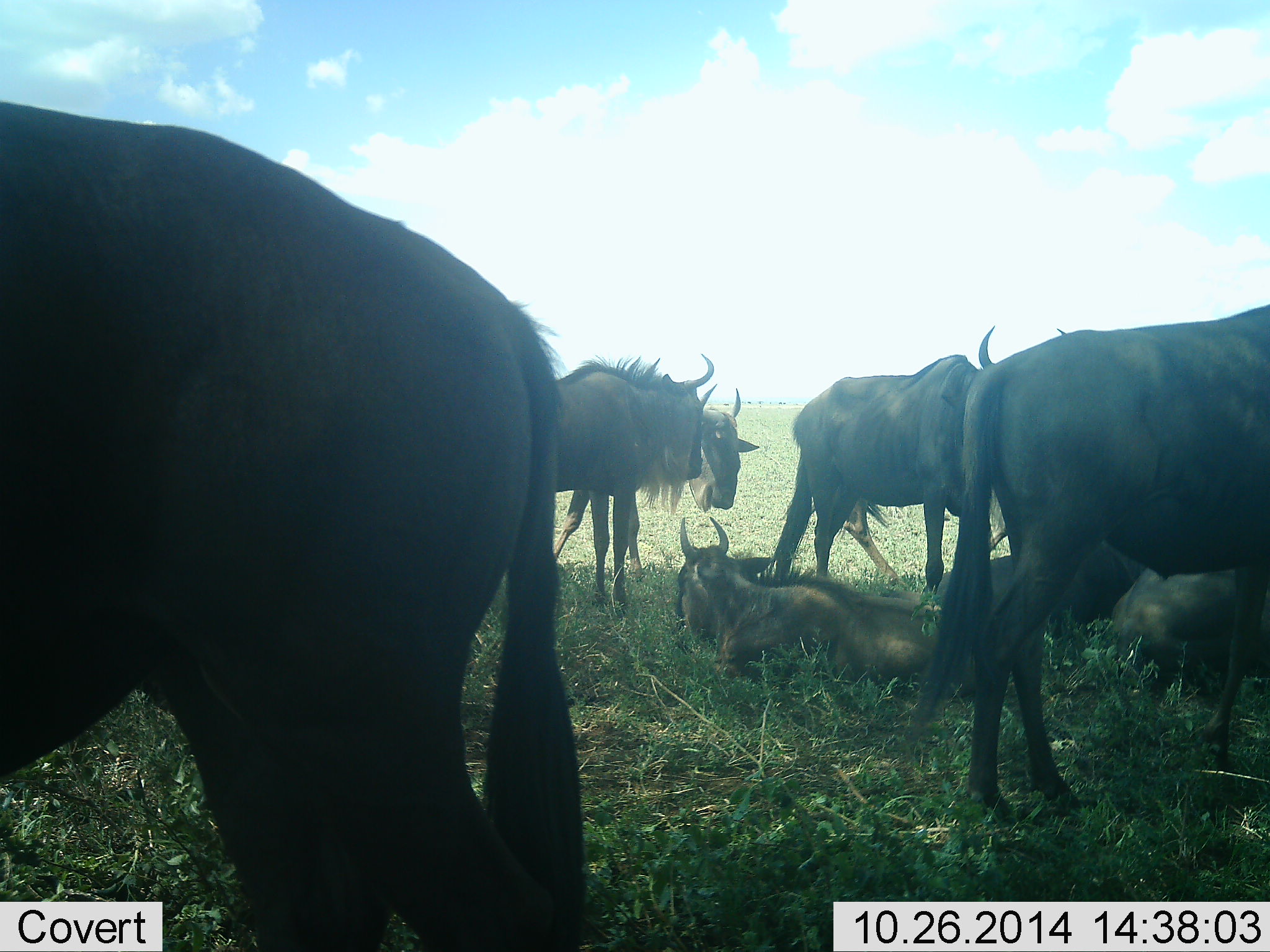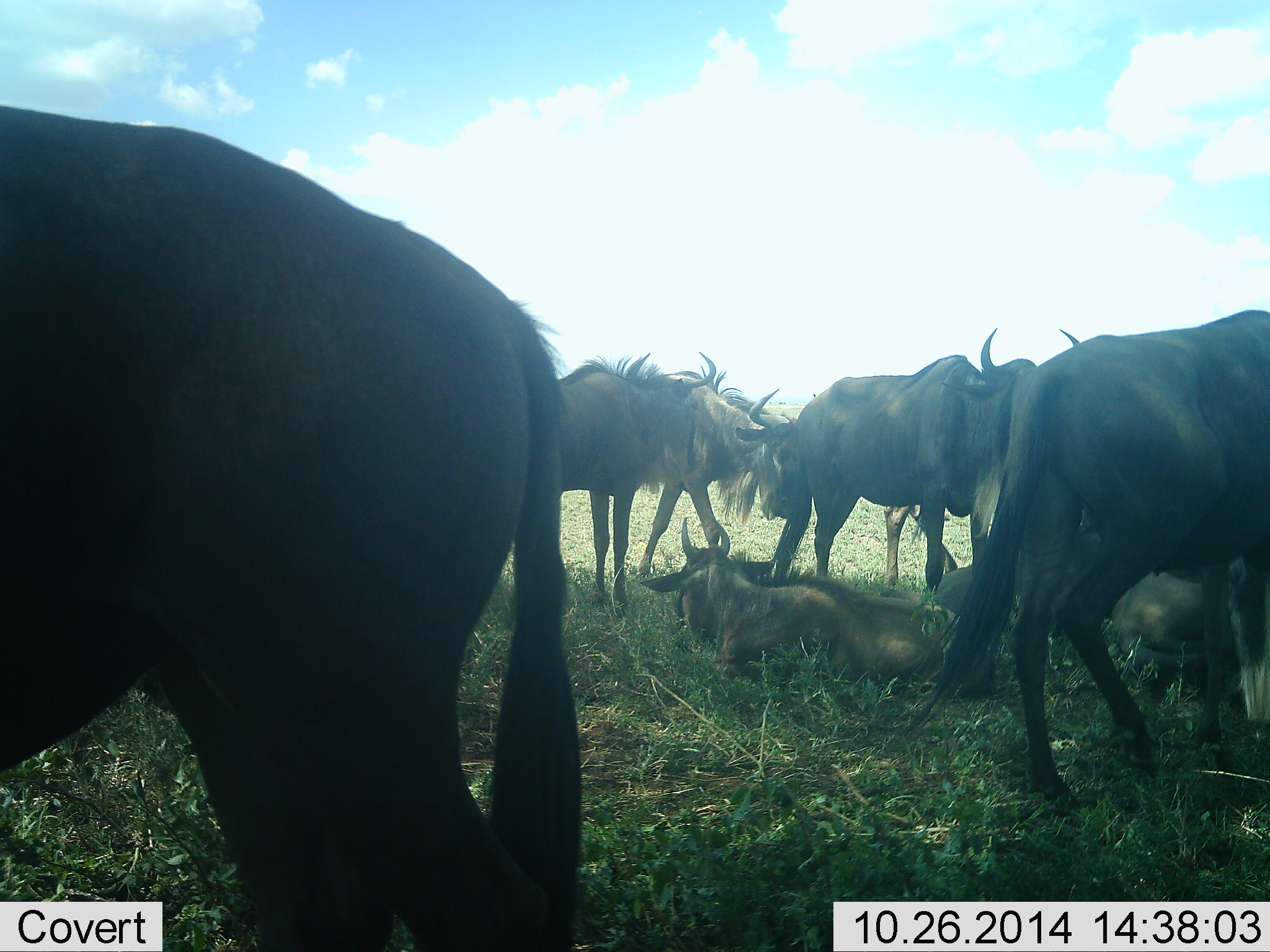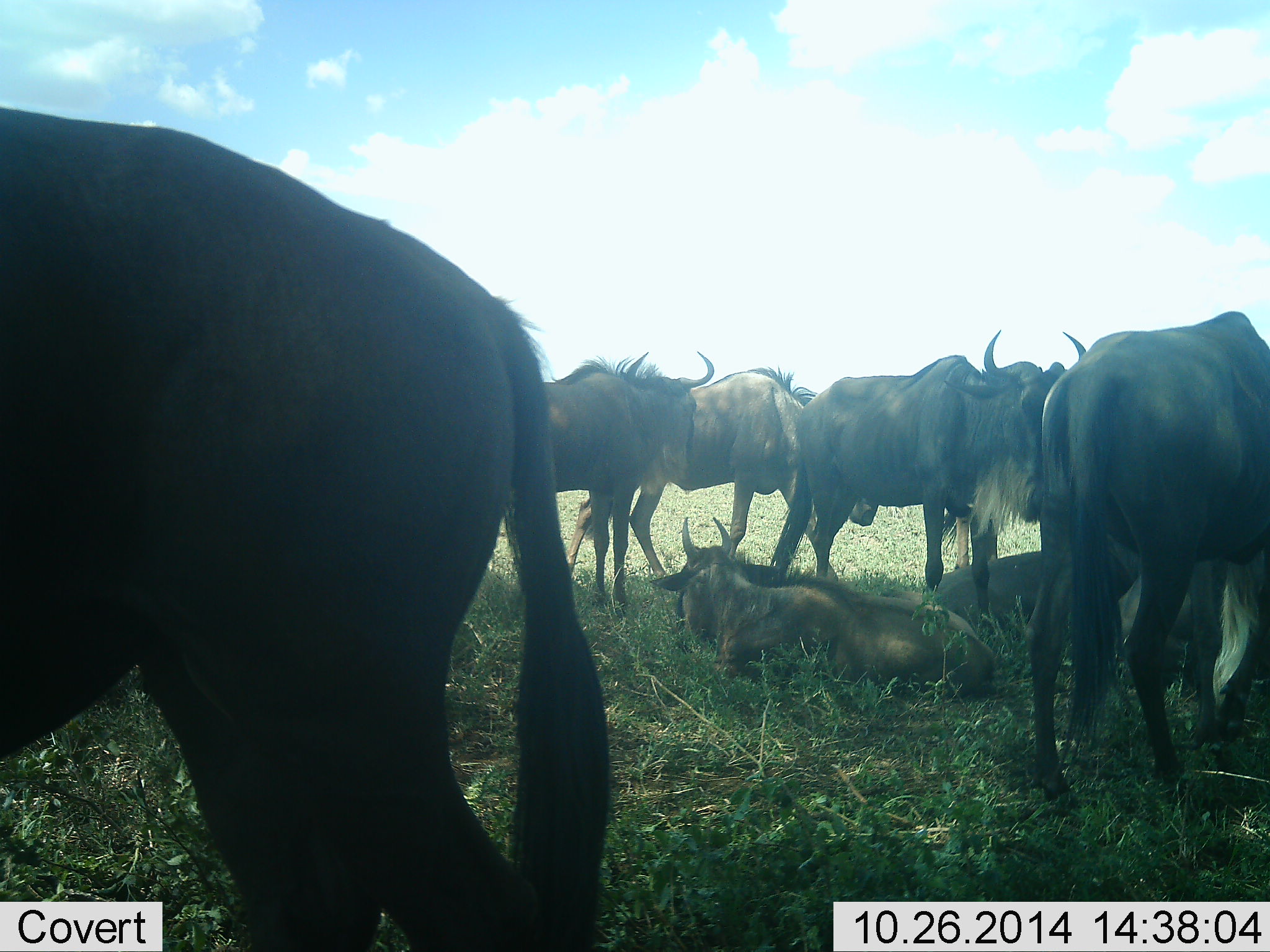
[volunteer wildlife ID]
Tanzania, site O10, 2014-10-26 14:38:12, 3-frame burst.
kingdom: Animalia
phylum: Chordata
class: Mammalia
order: Artiodactyla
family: Bovidae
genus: Connochaetes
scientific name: Connochaetes taurinus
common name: blue wildebeest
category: wildebeest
Wildebeest (blue wildebeest) (Connochaetes taurinus), count 8. Behavior (volunteer vote fractions): standing 80%, resting 100%, moving 80%, interacting 10%. Young present (vote fraction): 0%. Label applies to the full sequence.